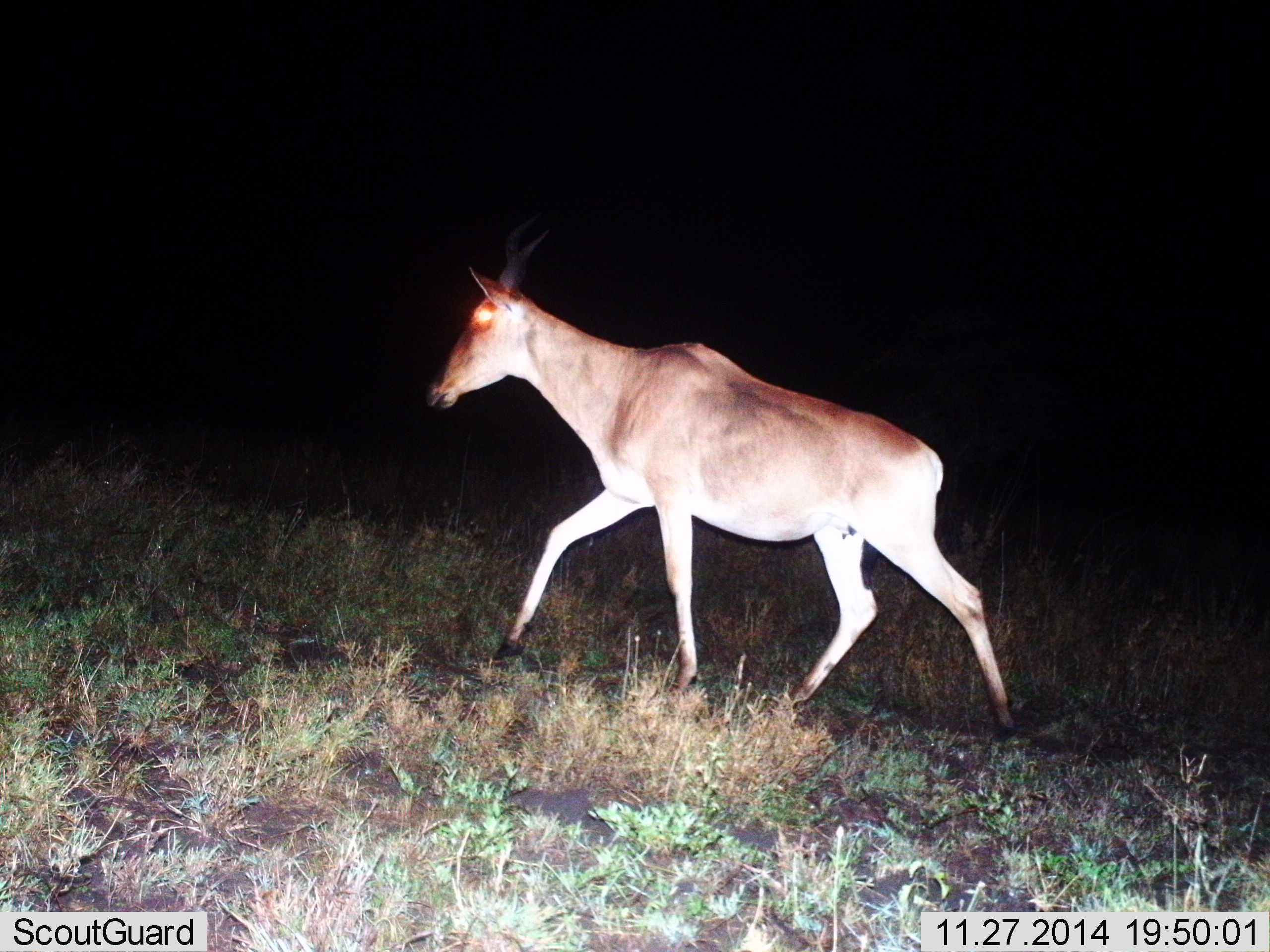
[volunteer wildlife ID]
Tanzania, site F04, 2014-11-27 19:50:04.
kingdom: Animalia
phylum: Chordata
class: Mammalia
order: Artiodactyla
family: Bovidae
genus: Alcelaphus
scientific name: Alcelaphus buselaphus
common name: hartebeest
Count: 1.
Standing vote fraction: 0%.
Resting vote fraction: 0%.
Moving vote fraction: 100%.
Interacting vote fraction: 0%.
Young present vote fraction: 0%.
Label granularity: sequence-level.